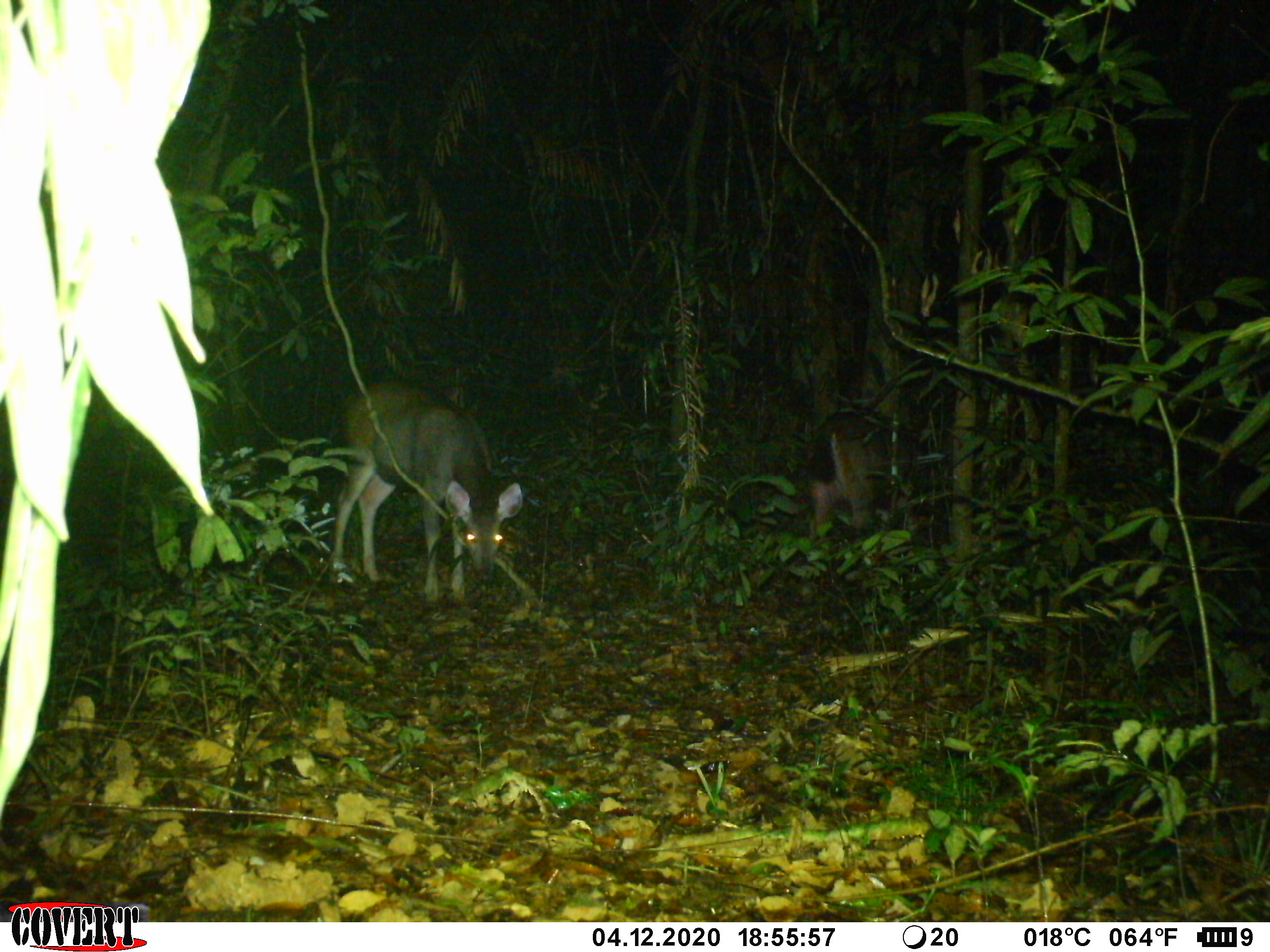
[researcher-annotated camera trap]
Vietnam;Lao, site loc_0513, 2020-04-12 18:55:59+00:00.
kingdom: Animalia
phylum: Chordata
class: Mammalia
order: Artiodactyla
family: Cervidae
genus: Rusa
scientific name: Rusa unicolor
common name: sambar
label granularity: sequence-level